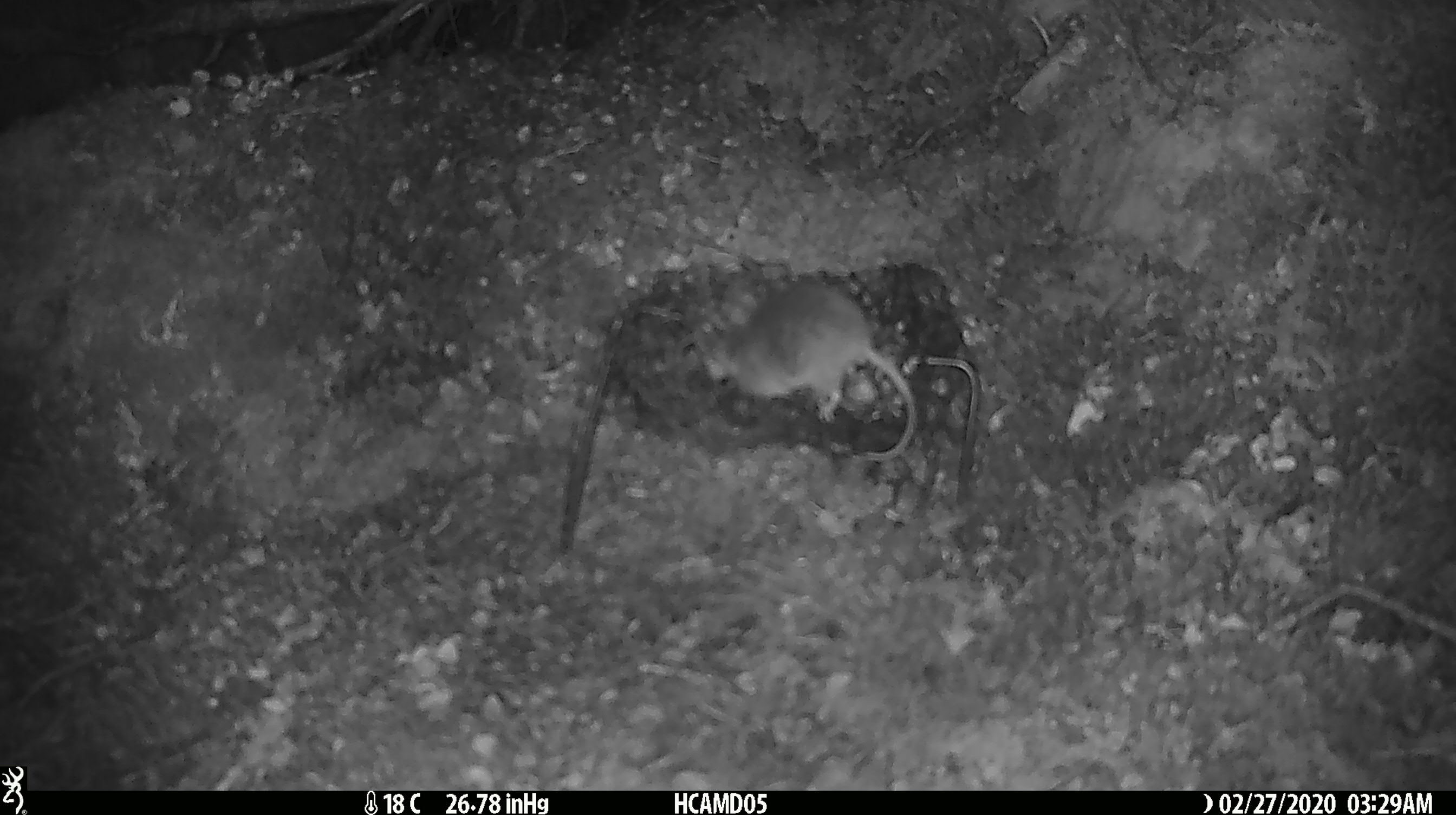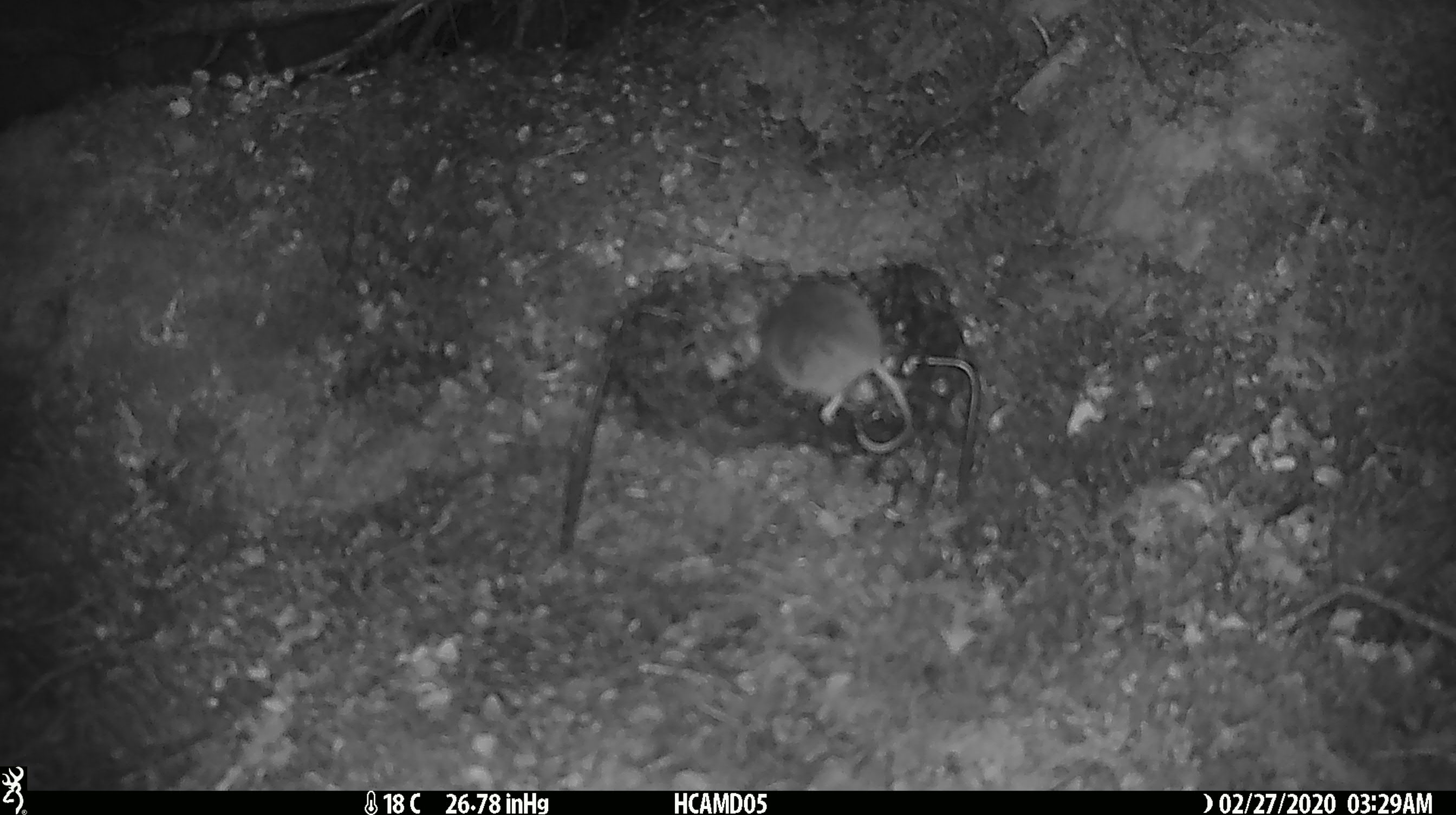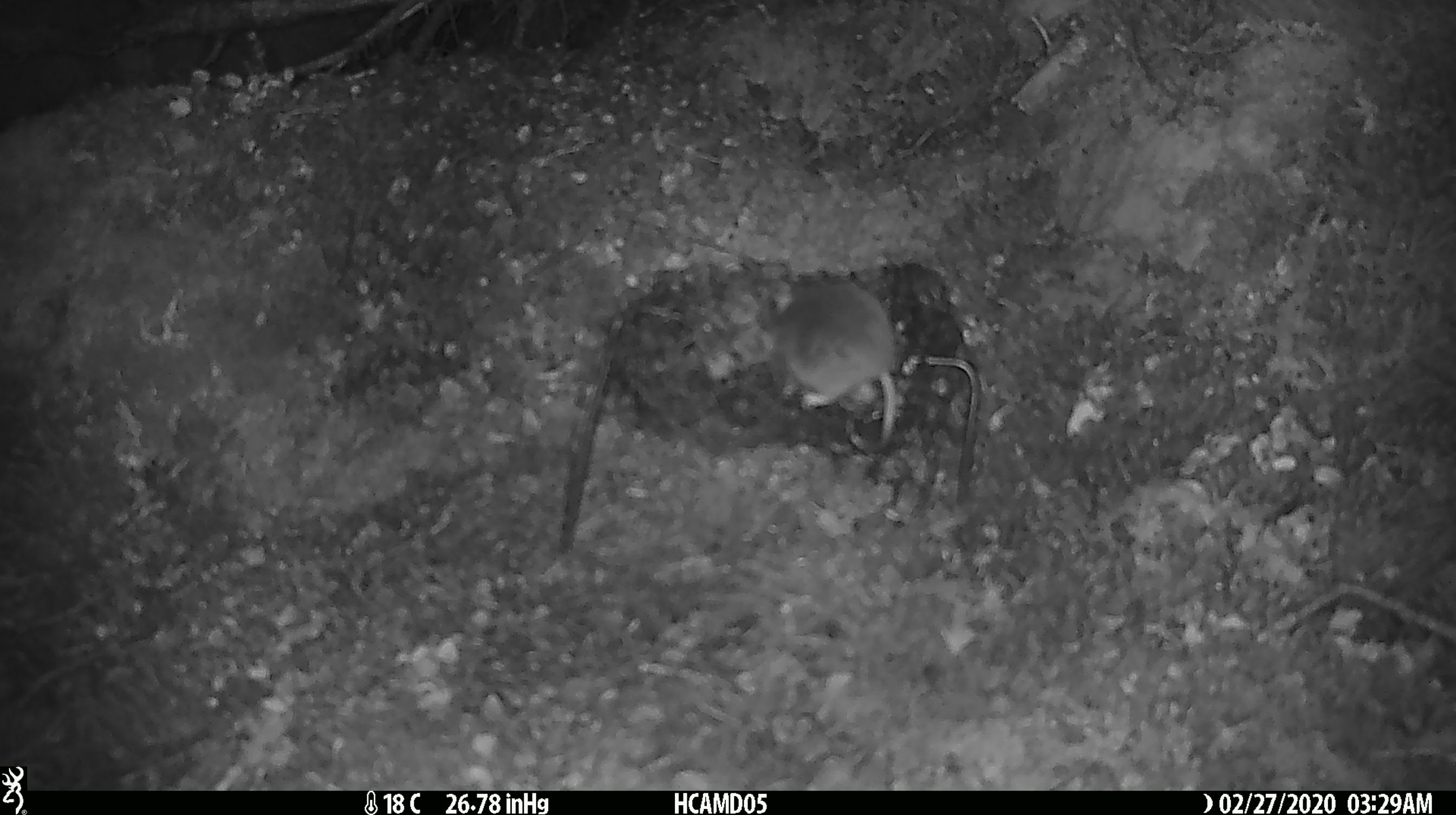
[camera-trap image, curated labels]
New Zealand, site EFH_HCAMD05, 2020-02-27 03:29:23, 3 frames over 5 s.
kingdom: Animalia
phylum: Chordata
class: Mammalia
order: Rodentia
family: Muridae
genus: Mus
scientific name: Mus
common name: mouse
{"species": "mouse (Mus)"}